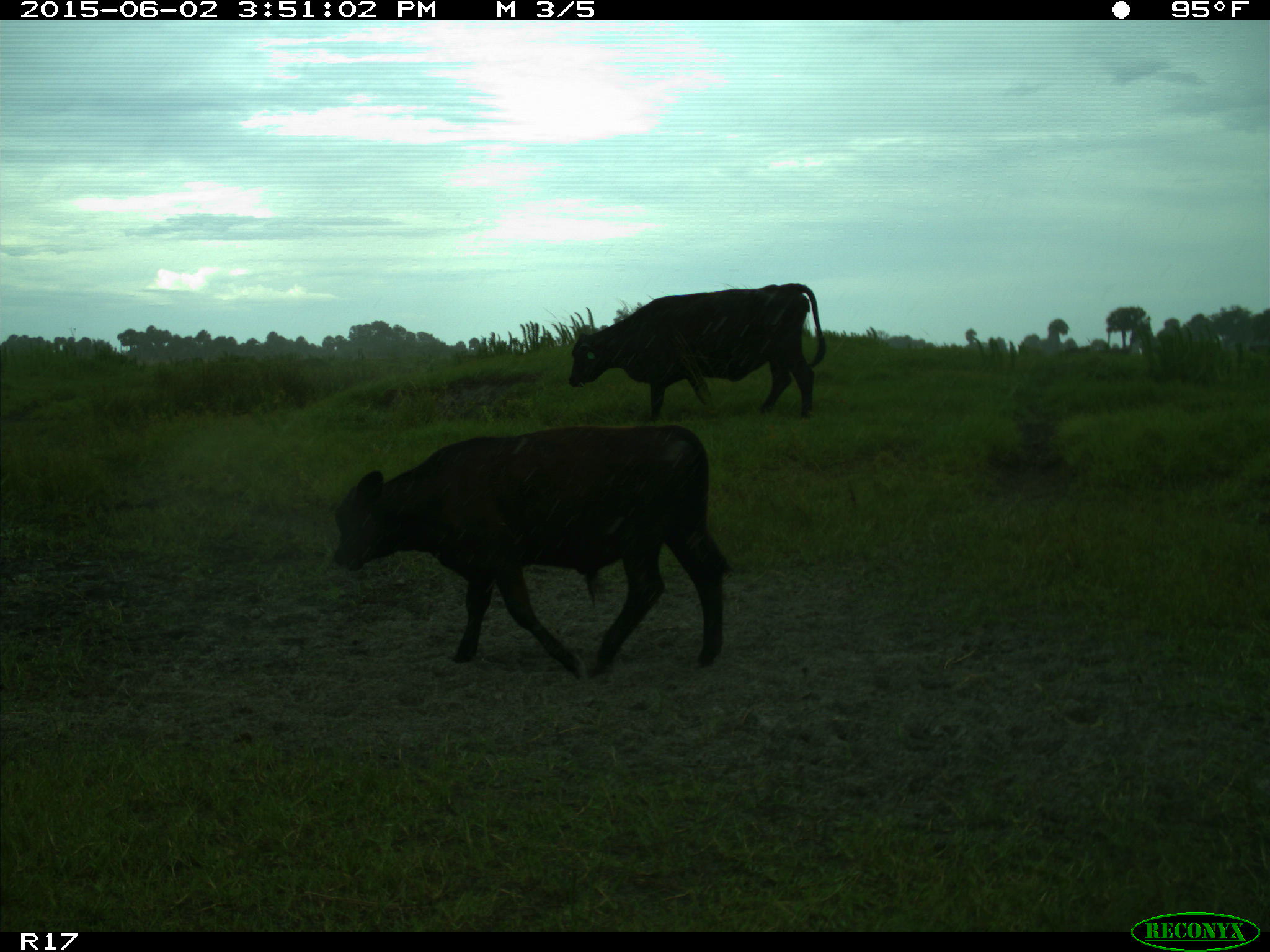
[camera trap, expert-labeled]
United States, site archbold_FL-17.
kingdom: Animalia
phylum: Chordata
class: Mammalia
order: Artiodactyla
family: Bovidae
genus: Bos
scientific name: Bos taurus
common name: domestic cow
Bos taurus (domestic cow).